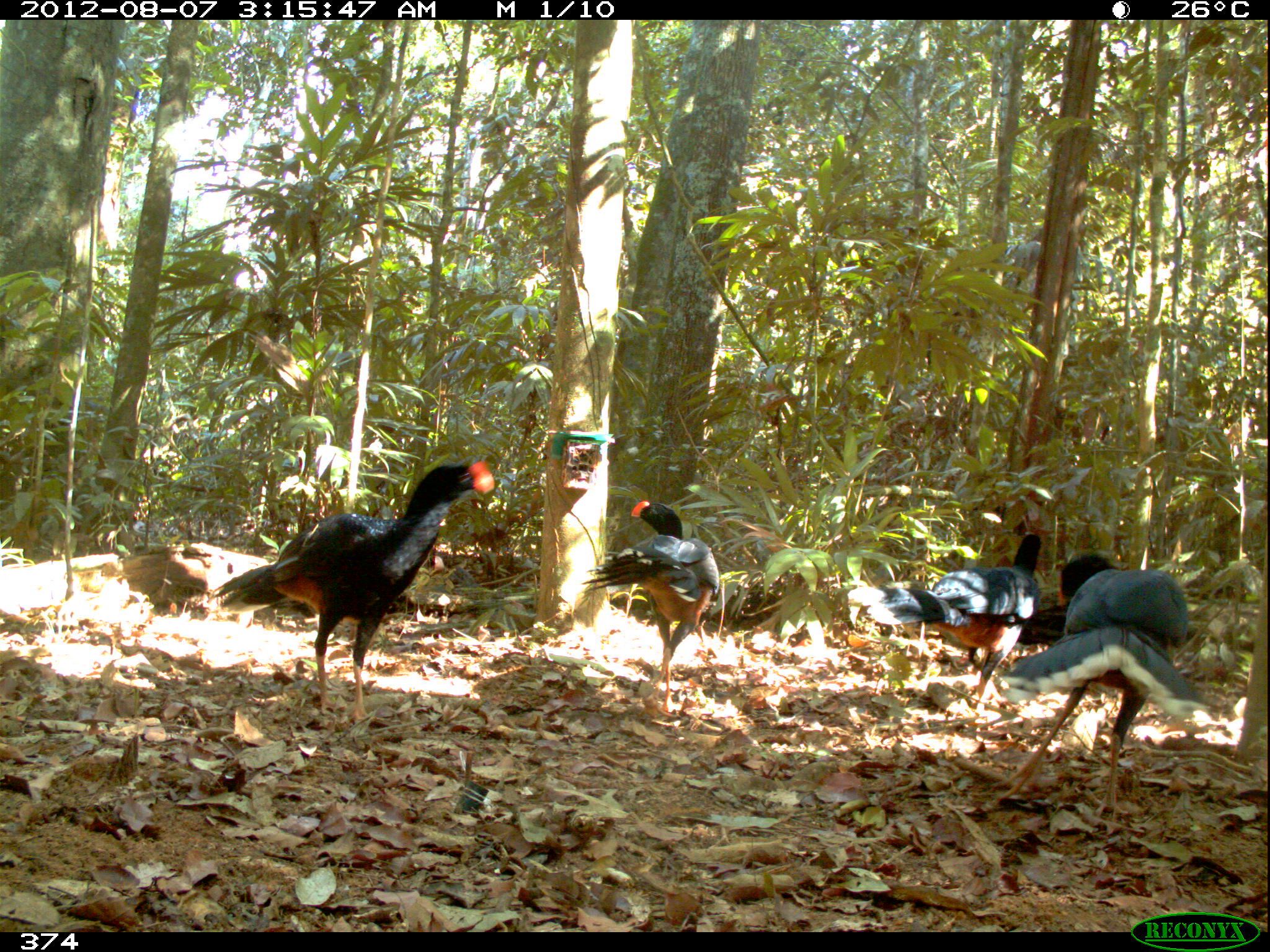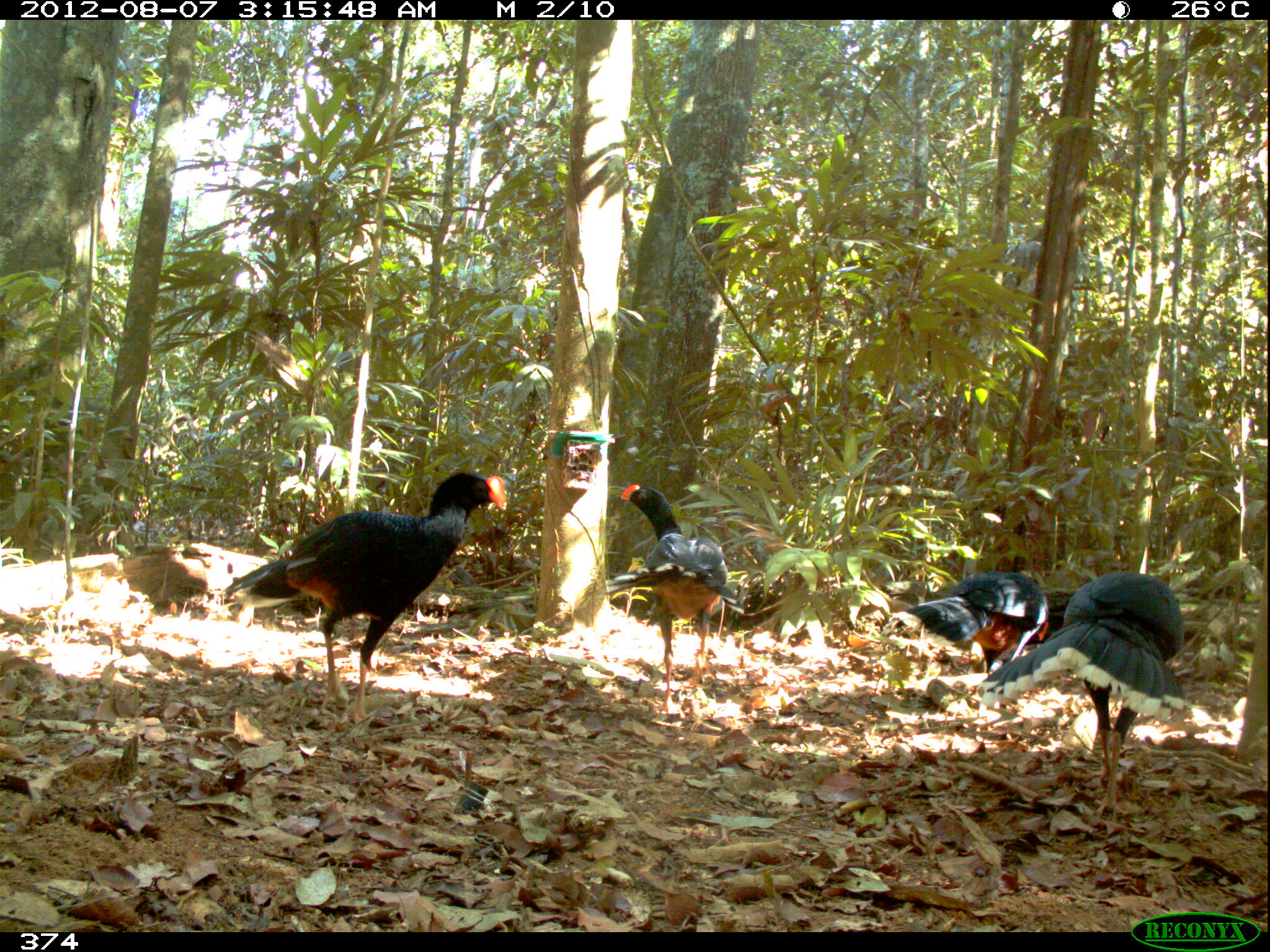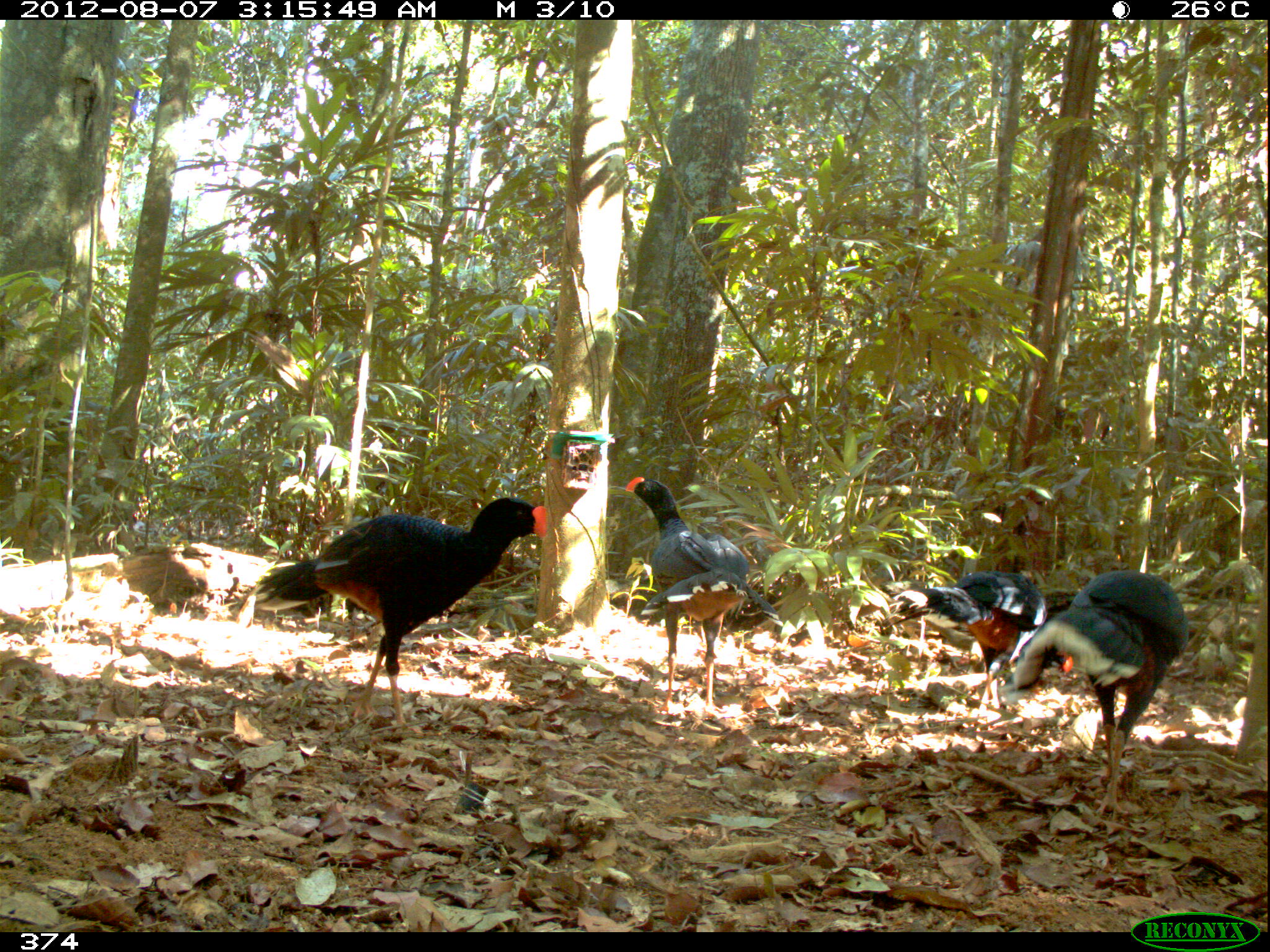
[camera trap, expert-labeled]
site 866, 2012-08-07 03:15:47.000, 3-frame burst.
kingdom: Animalia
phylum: Chordata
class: Aves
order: Galliformes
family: Cracidae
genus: Mitu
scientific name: Mitu tuberosum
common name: razor-billed curassow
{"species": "Mitu tuberosum (razor-billed curassow)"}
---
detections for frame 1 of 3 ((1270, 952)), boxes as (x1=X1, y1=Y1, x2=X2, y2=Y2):
mitu tuberosum: (x1=205, y1=457, x2=496, y2=722); (x1=993, y1=552, x2=1213, y2=822); (x1=847, y1=532, x2=1041, y2=715); (x1=580, y1=499, x2=720, y2=713)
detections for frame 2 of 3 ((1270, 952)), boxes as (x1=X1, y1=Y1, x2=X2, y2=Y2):
mitu tuberosum: (x1=216, y1=468, x2=508, y2=726); (x1=971, y1=566, x2=1188, y2=820); (x1=605, y1=483, x2=745, y2=716); (x1=889, y1=568, x2=1048, y2=708)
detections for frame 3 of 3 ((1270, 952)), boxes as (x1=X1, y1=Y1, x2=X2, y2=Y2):
mitu tuberosum: (x1=253, y1=496, x2=549, y2=734); (x1=997, y1=567, x2=1190, y2=818); (x1=624, y1=476, x2=783, y2=716); (x1=884, y1=569, x2=1074, y2=717)